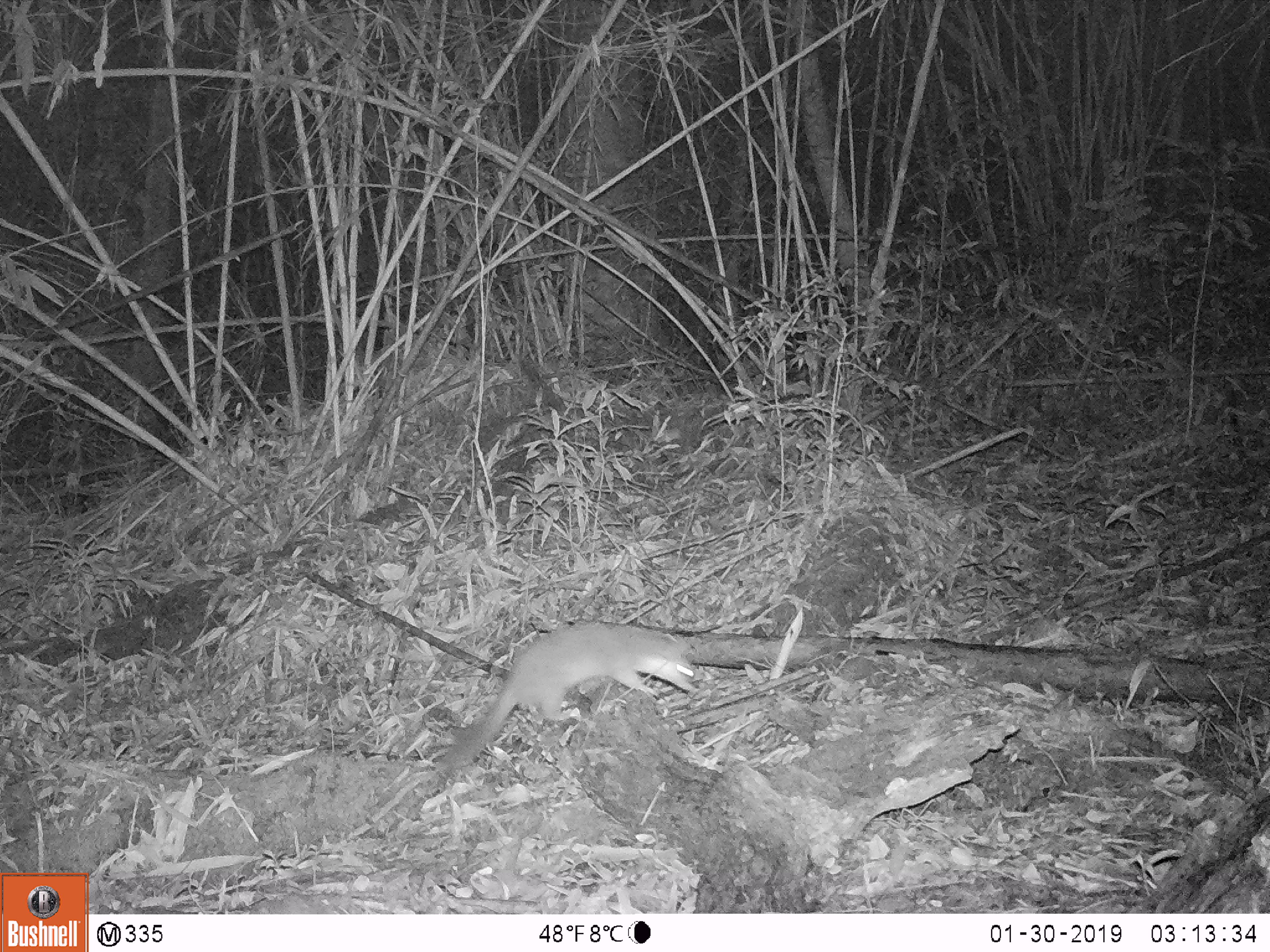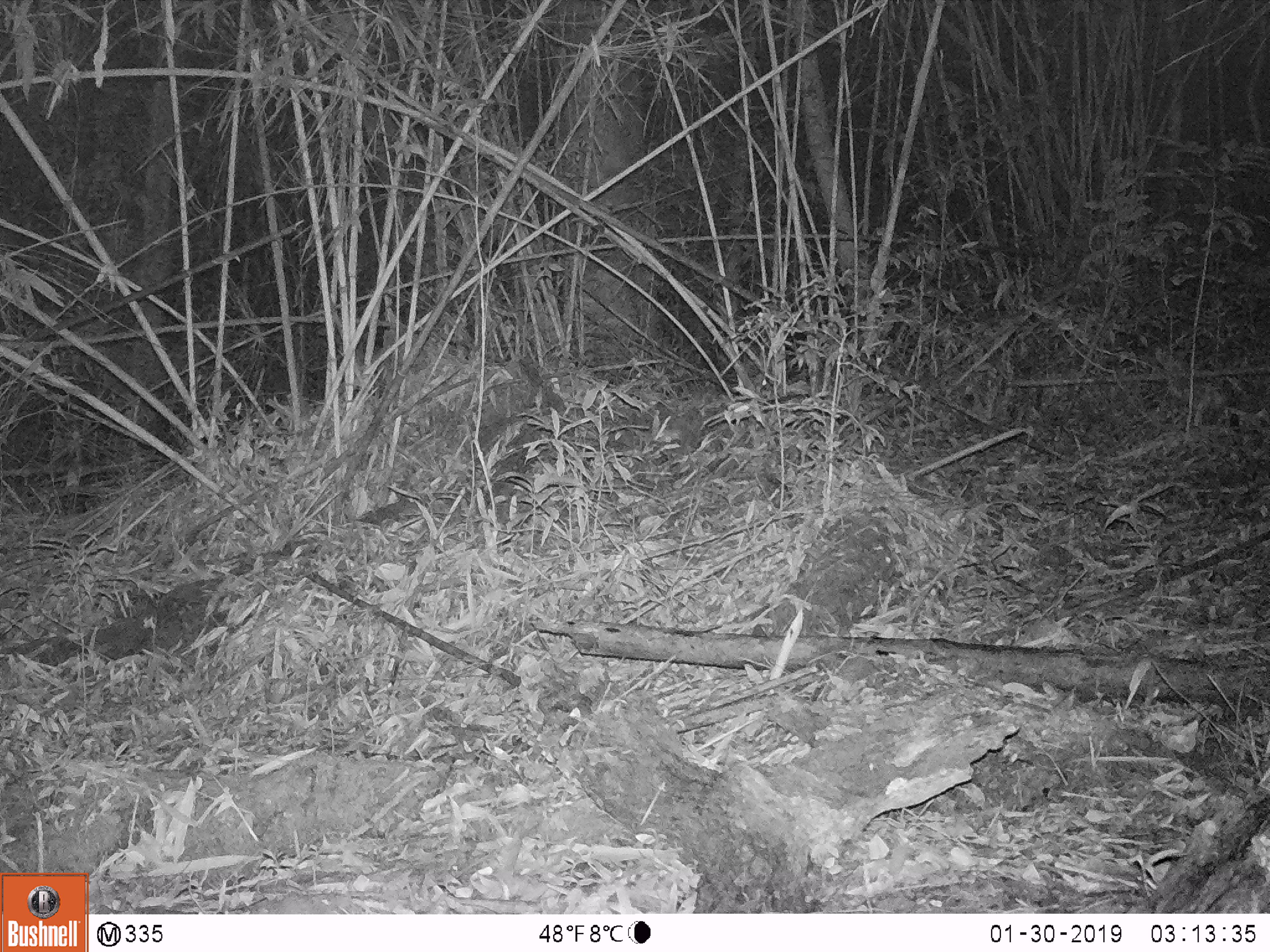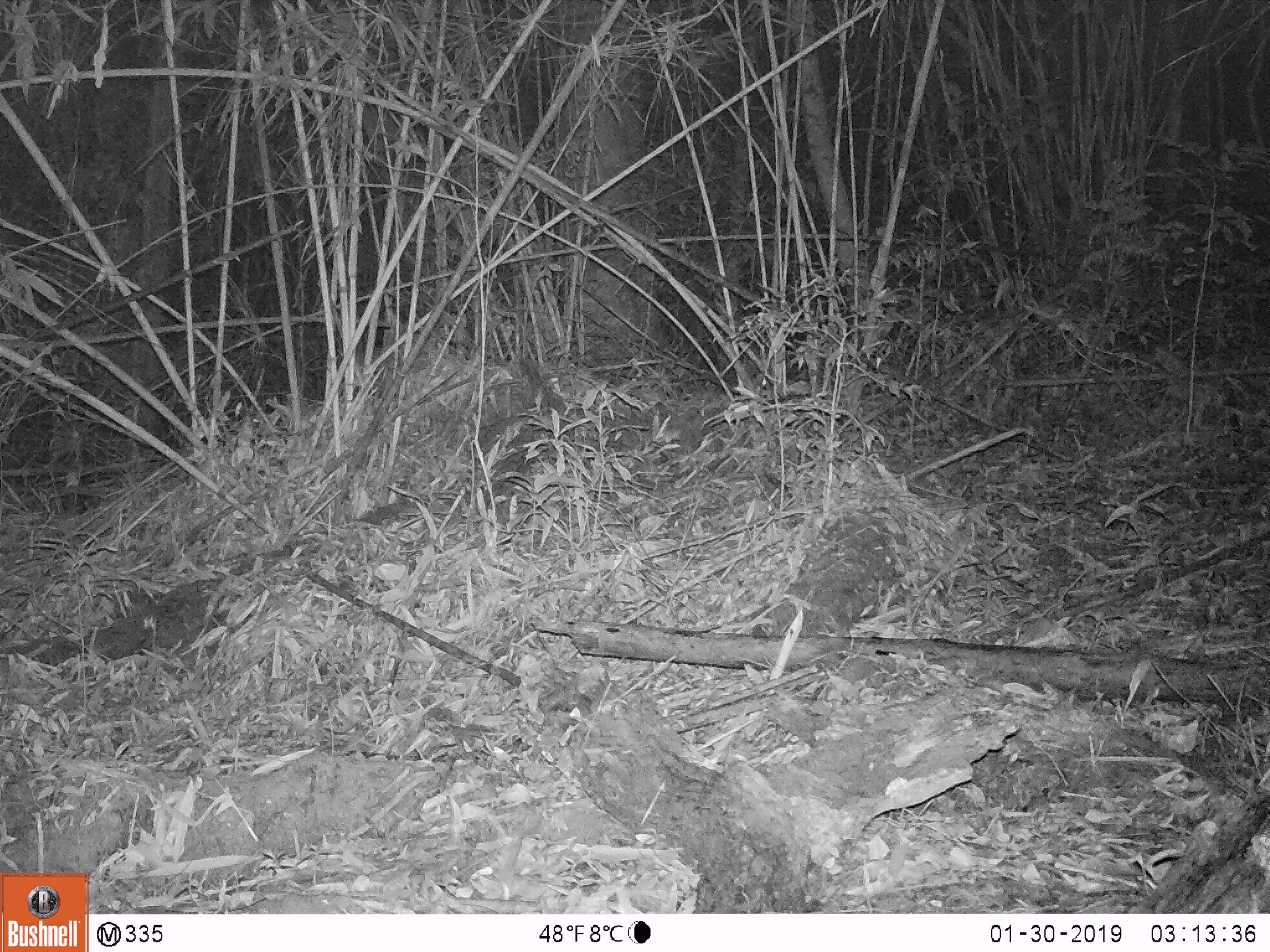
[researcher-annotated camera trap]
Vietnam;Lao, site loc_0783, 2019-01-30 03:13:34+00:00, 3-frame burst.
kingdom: Animalia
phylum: Chordata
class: Mammalia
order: Carnivora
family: Mustelidae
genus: Melogale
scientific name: Melogale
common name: ferret badger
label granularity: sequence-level